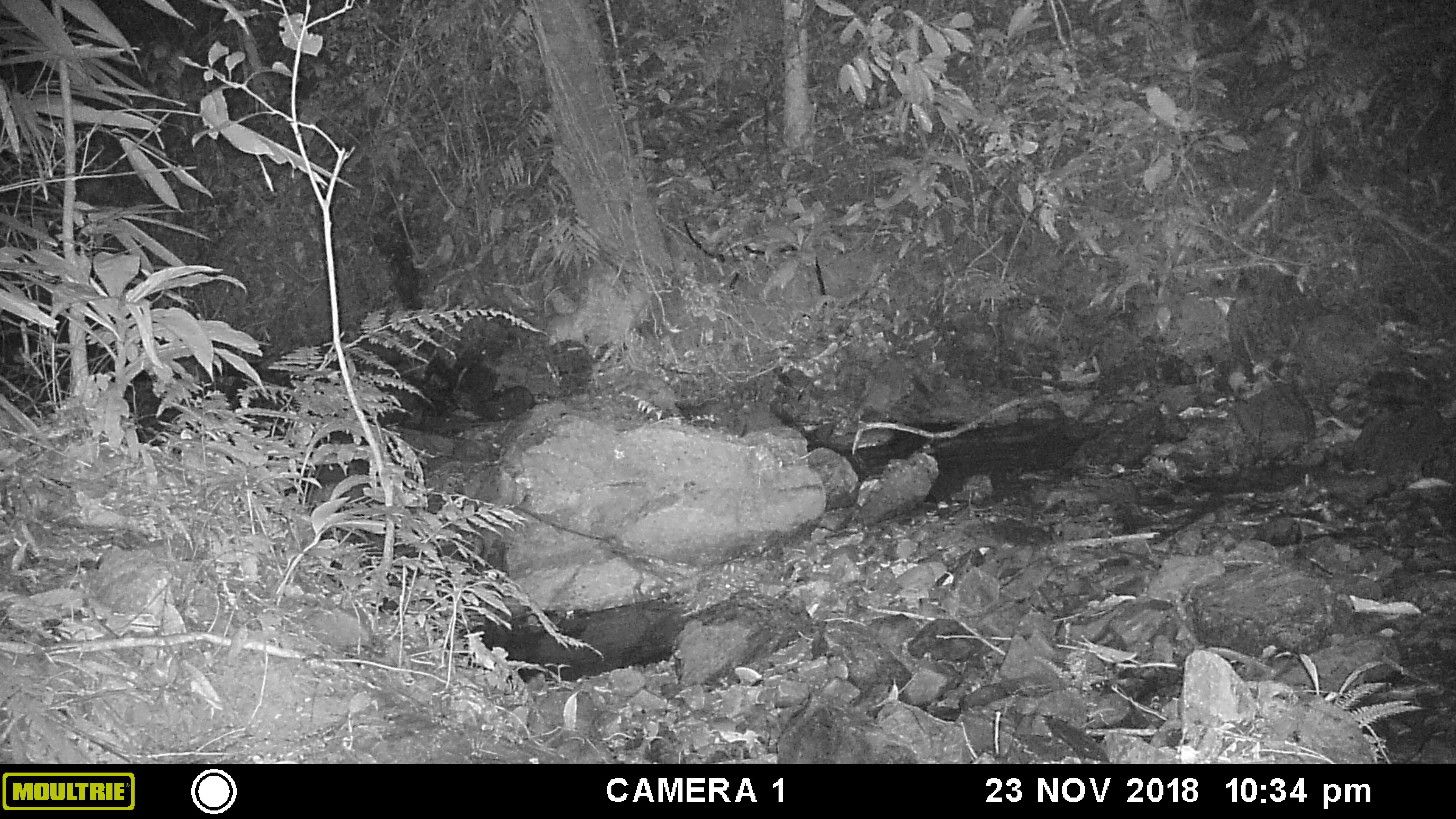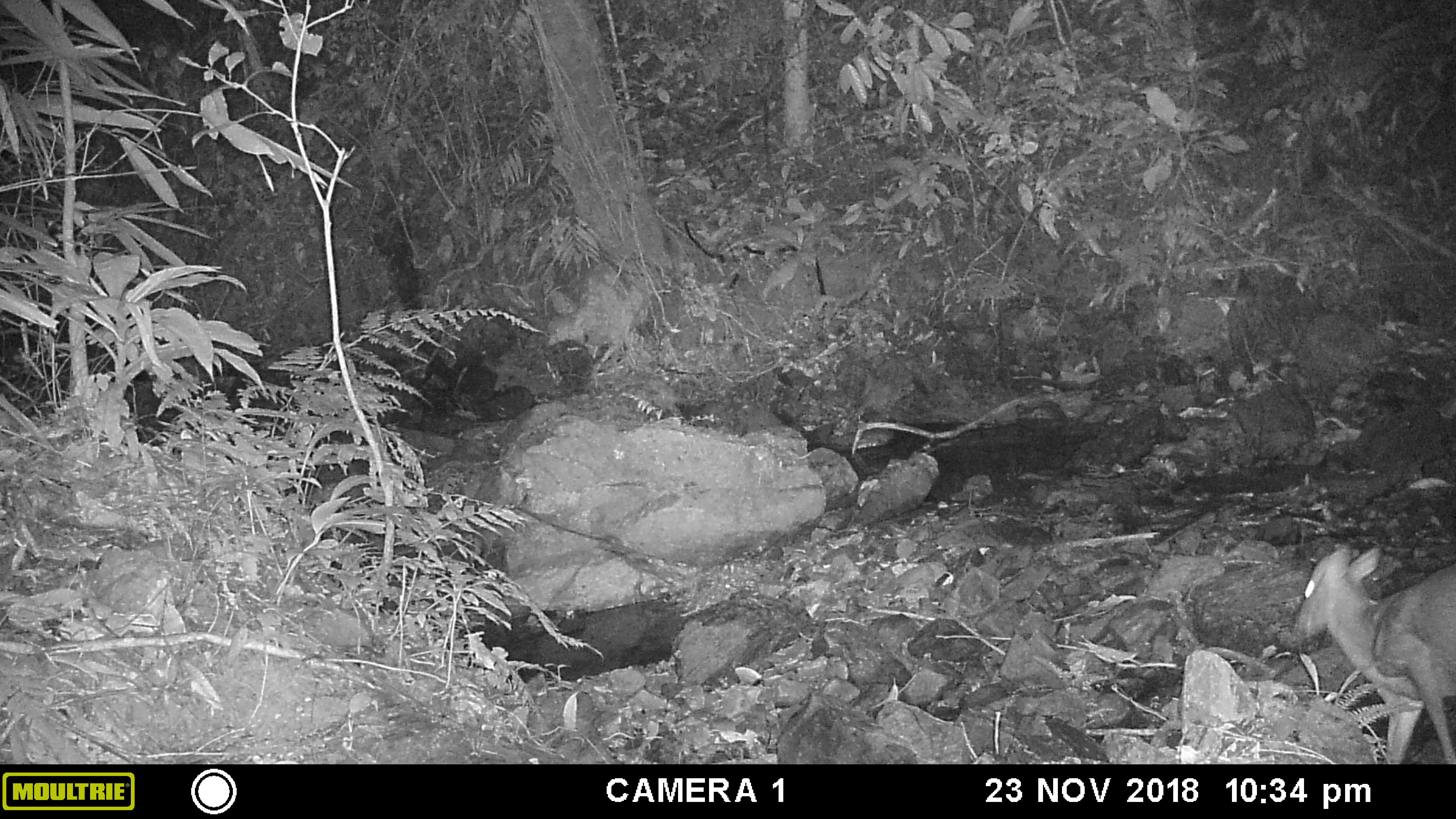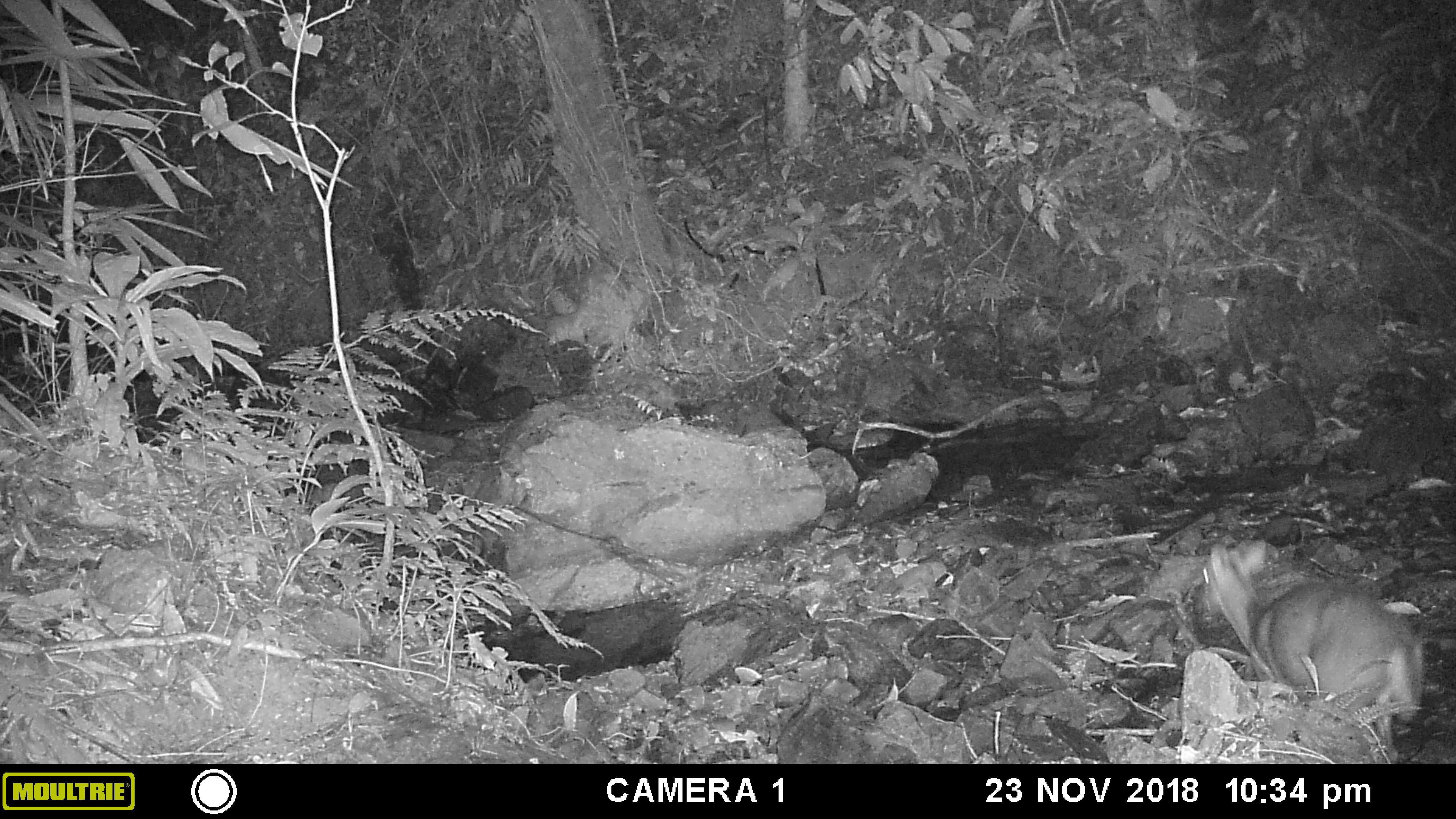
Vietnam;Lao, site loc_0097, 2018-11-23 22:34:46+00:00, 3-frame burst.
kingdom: Animalia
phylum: Chordata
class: Mammalia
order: Artiodactyla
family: Cervidae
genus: Muntiacus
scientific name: Muntiacus rooseveltorum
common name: roosevelt's muntjac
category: roosevelts muntjac group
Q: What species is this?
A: Roosevelts muntjac group (roosevelt's muntjac) (Muntiacus rooseveltorum).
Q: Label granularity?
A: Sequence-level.